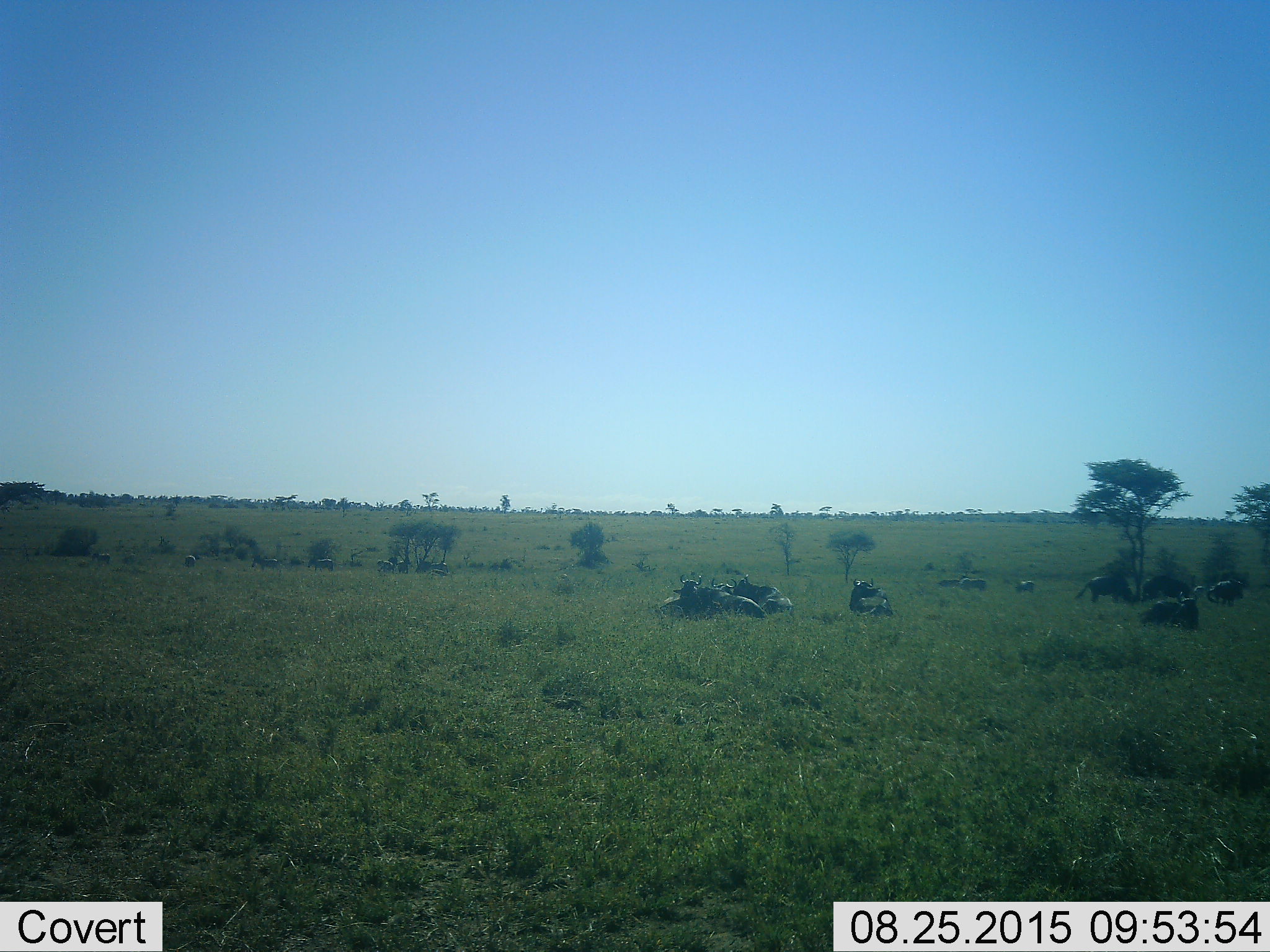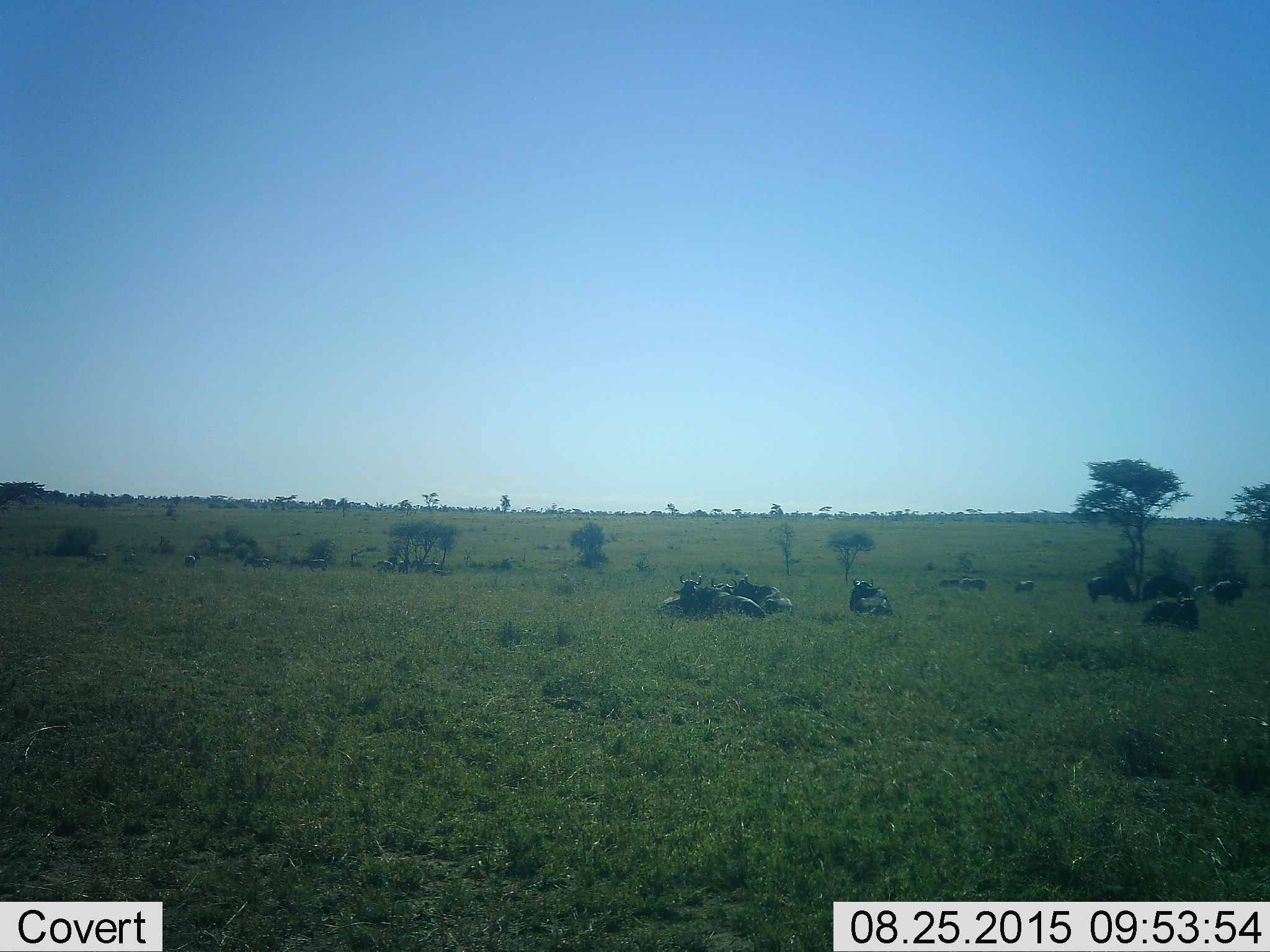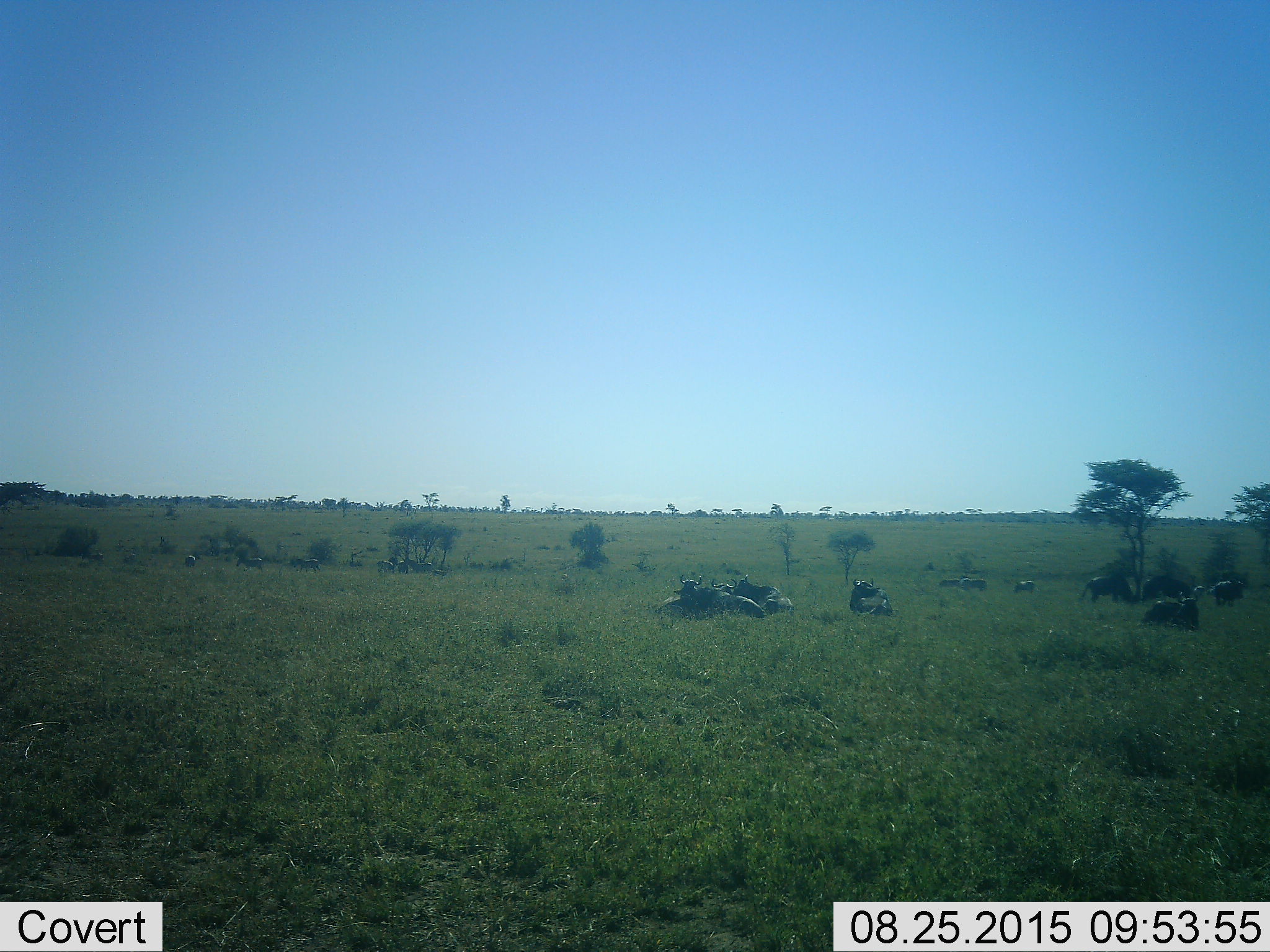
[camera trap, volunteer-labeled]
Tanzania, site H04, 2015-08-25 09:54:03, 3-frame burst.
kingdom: Animalia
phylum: Chordata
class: Mammalia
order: Artiodactyla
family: Bovidae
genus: Connochaetes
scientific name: Connochaetes taurinus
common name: blue wildebeest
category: wildebeest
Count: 11-50.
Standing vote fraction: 38%.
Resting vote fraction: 88%.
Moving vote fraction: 0%.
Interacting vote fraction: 12%.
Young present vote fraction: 38%.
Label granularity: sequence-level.